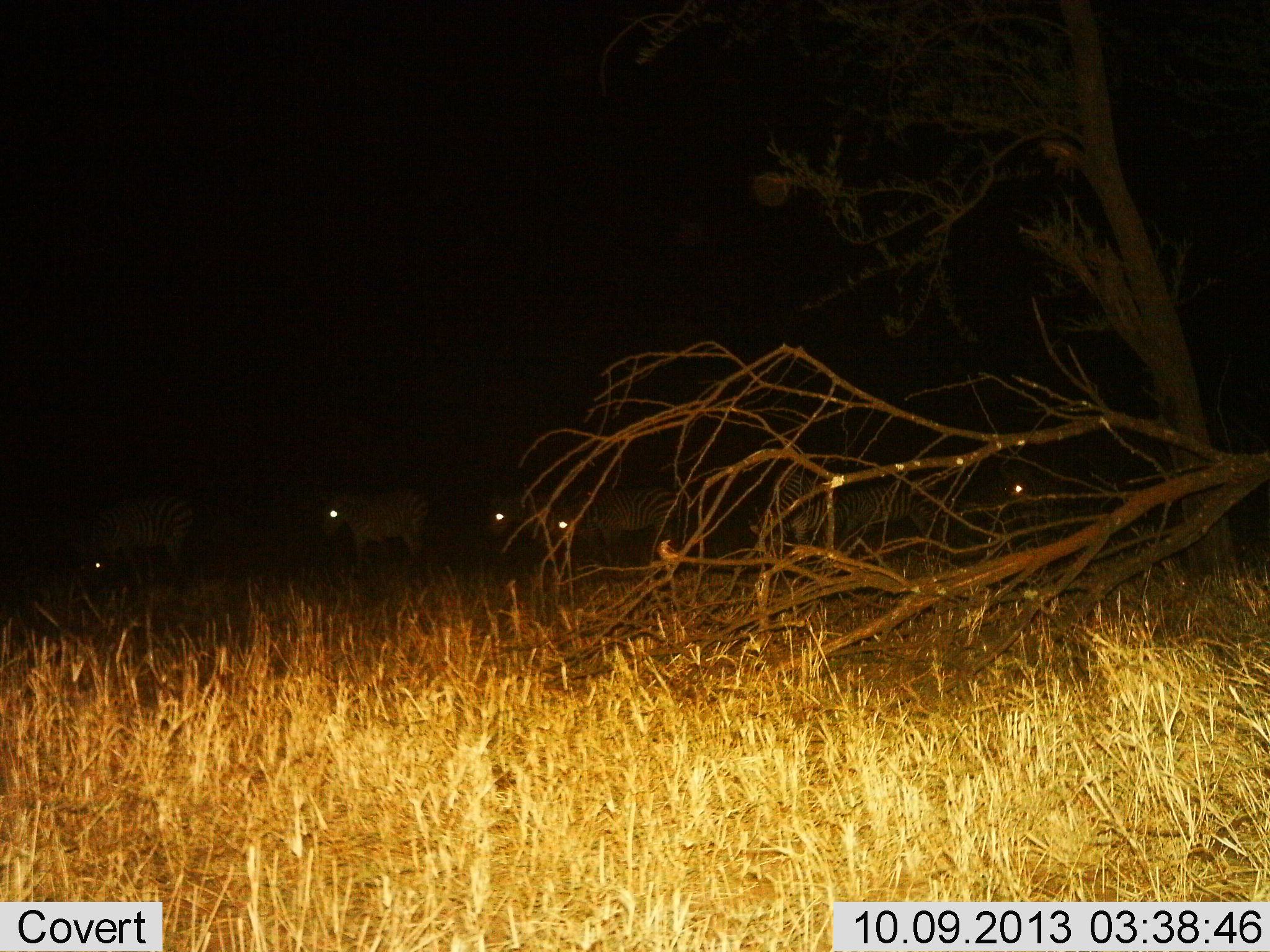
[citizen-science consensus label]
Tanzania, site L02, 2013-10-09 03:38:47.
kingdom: Animalia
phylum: Chordata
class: Mammalia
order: Perissodactyla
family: Equidae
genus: Equus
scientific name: Equus quagga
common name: plains zebra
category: zebra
Zebra (plains zebra) (Equus quagga), count 7. Behavior (volunteer vote fractions): standing 60%, resting 10%, moving 20%, interacting 0%. Young present (vote fraction): 0%. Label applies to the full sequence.